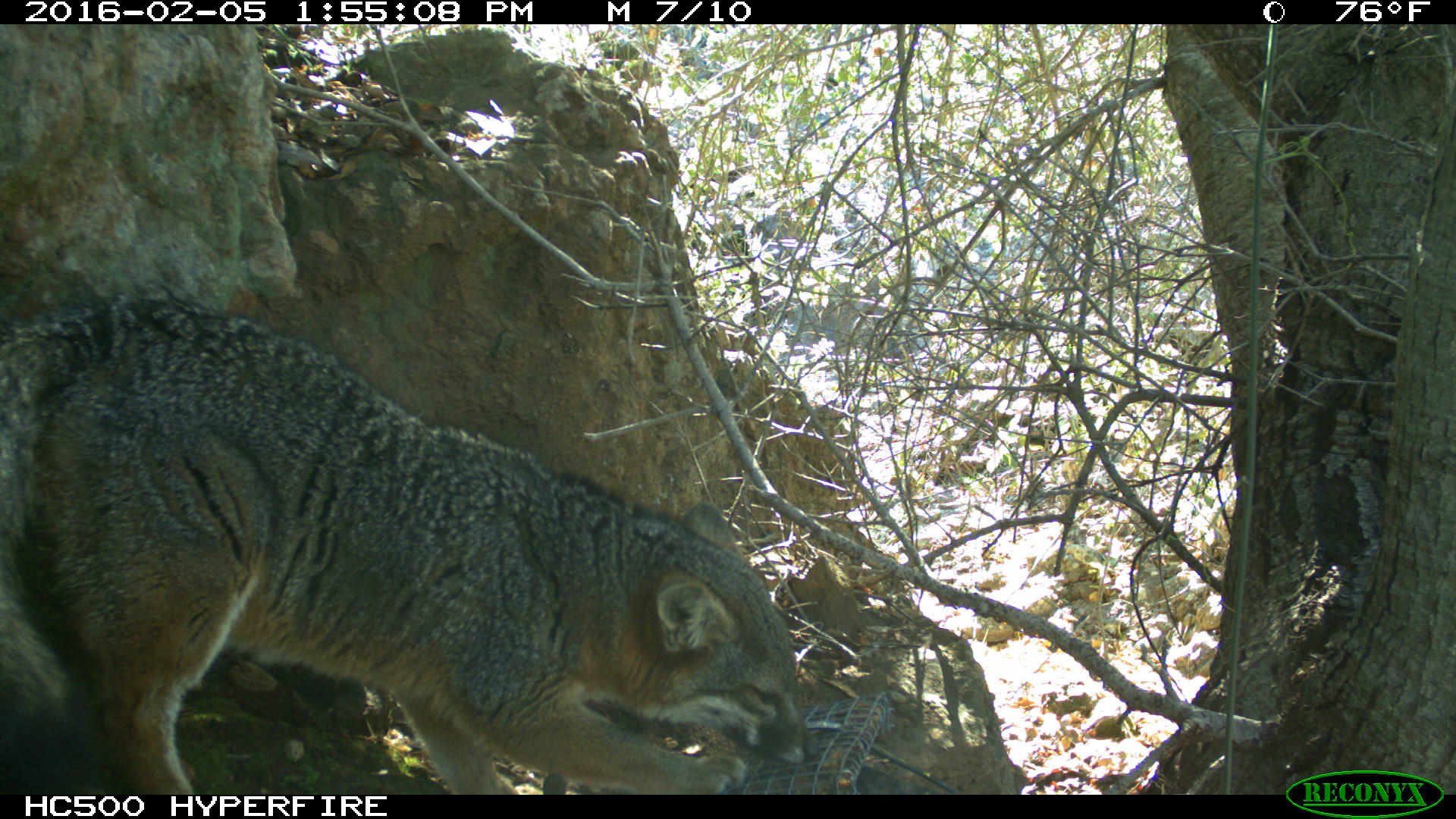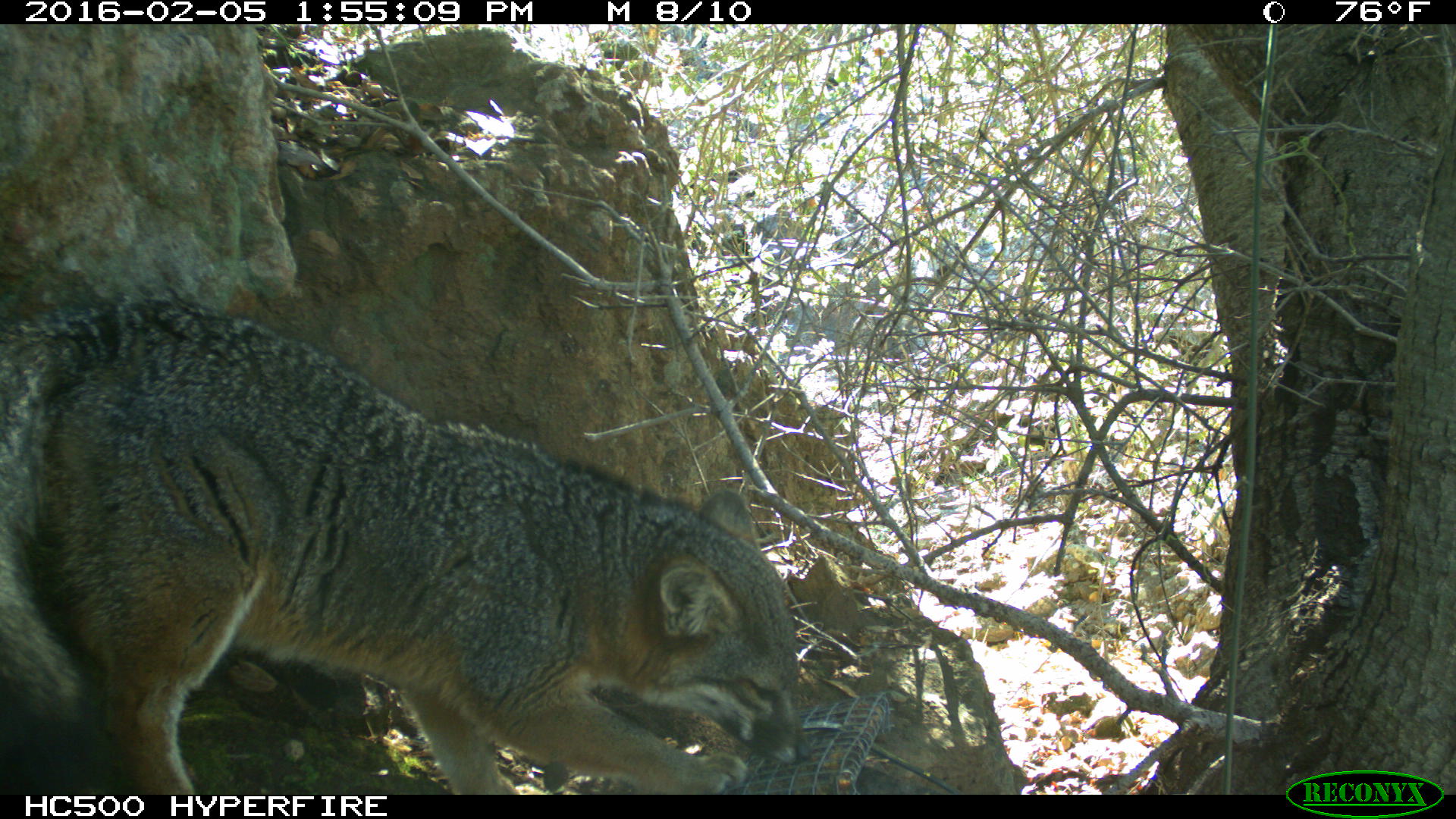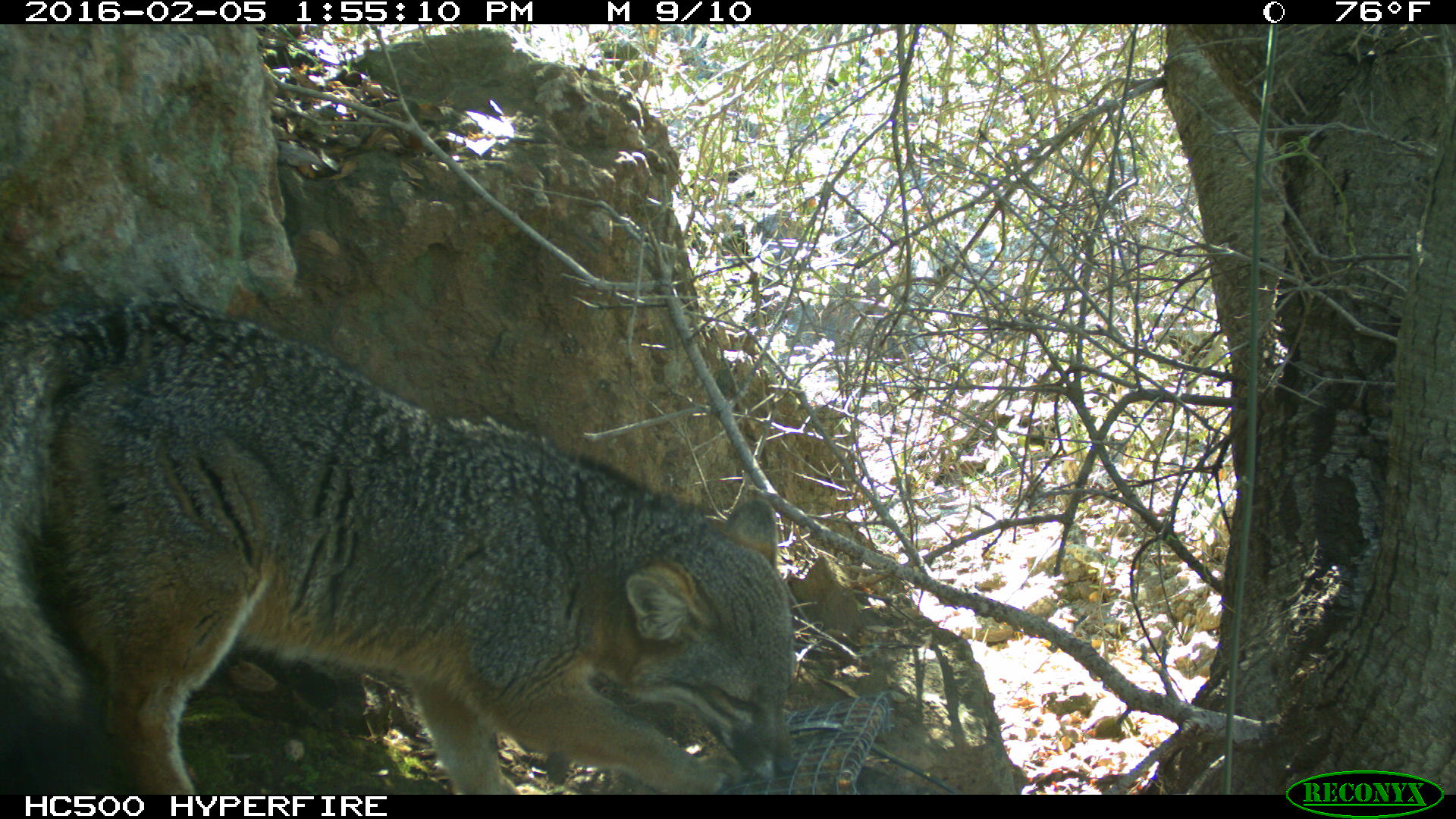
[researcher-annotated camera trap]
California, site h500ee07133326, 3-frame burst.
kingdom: Animalia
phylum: Chordata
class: Mammalia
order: Carnivora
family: Canidae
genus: Urocyon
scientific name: Urocyon littoralis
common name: island fox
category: fox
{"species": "fox (island fox) (Urocyon littoralis)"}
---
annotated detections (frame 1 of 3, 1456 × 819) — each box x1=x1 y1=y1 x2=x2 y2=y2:
fox: x1=0 y1=300 x2=817 y2=794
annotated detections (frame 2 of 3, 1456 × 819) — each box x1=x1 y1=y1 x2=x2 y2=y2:
fox: x1=0 y1=283 x2=808 y2=793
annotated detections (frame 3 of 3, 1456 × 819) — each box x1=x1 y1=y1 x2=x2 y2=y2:
fox: x1=0 y1=293 x2=795 y2=794